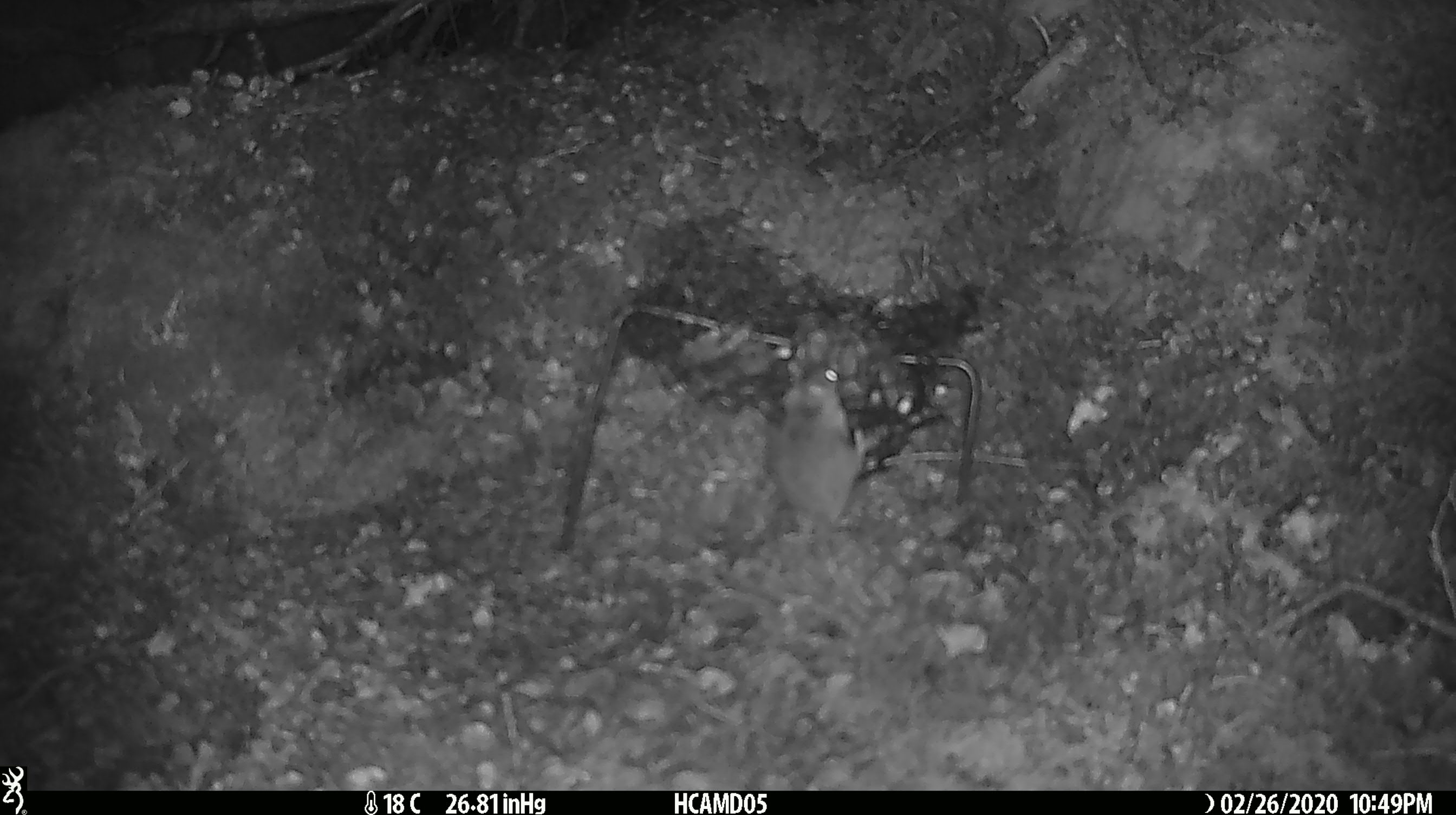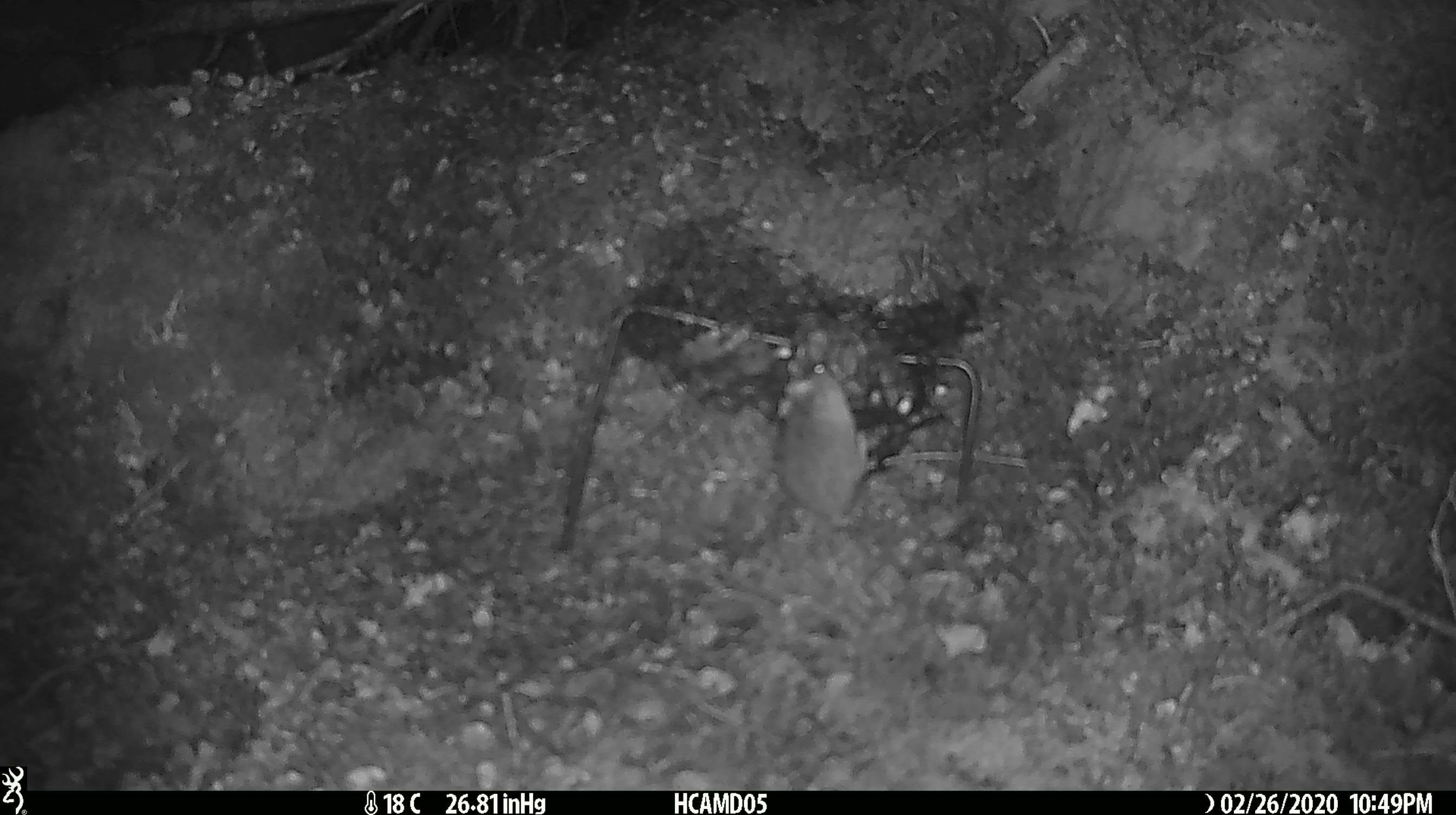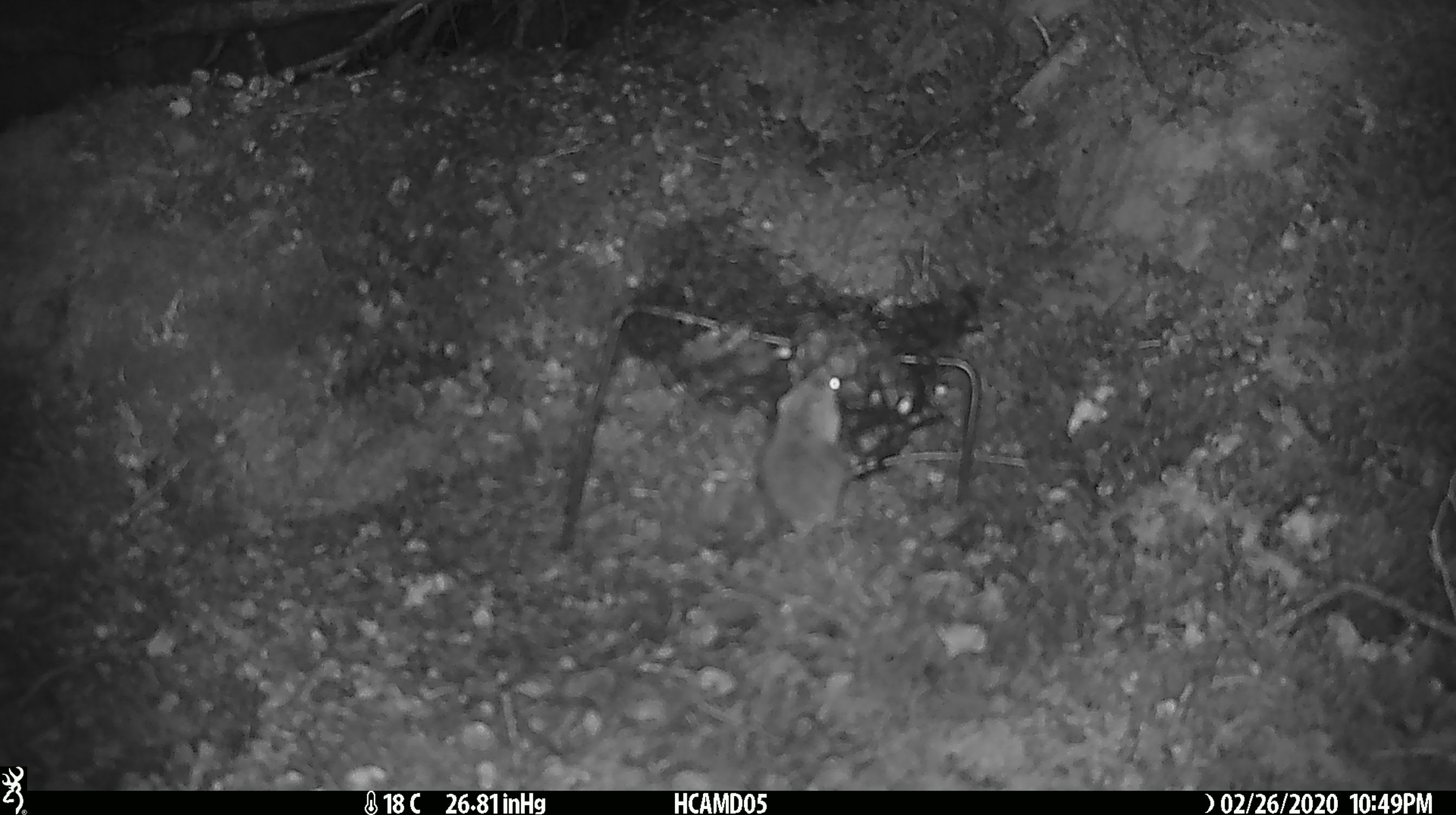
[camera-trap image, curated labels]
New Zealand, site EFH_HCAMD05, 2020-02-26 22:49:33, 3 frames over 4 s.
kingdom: Animalia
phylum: Chordata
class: Mammalia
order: Rodentia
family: Muridae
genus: Mus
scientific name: Mus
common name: mouse